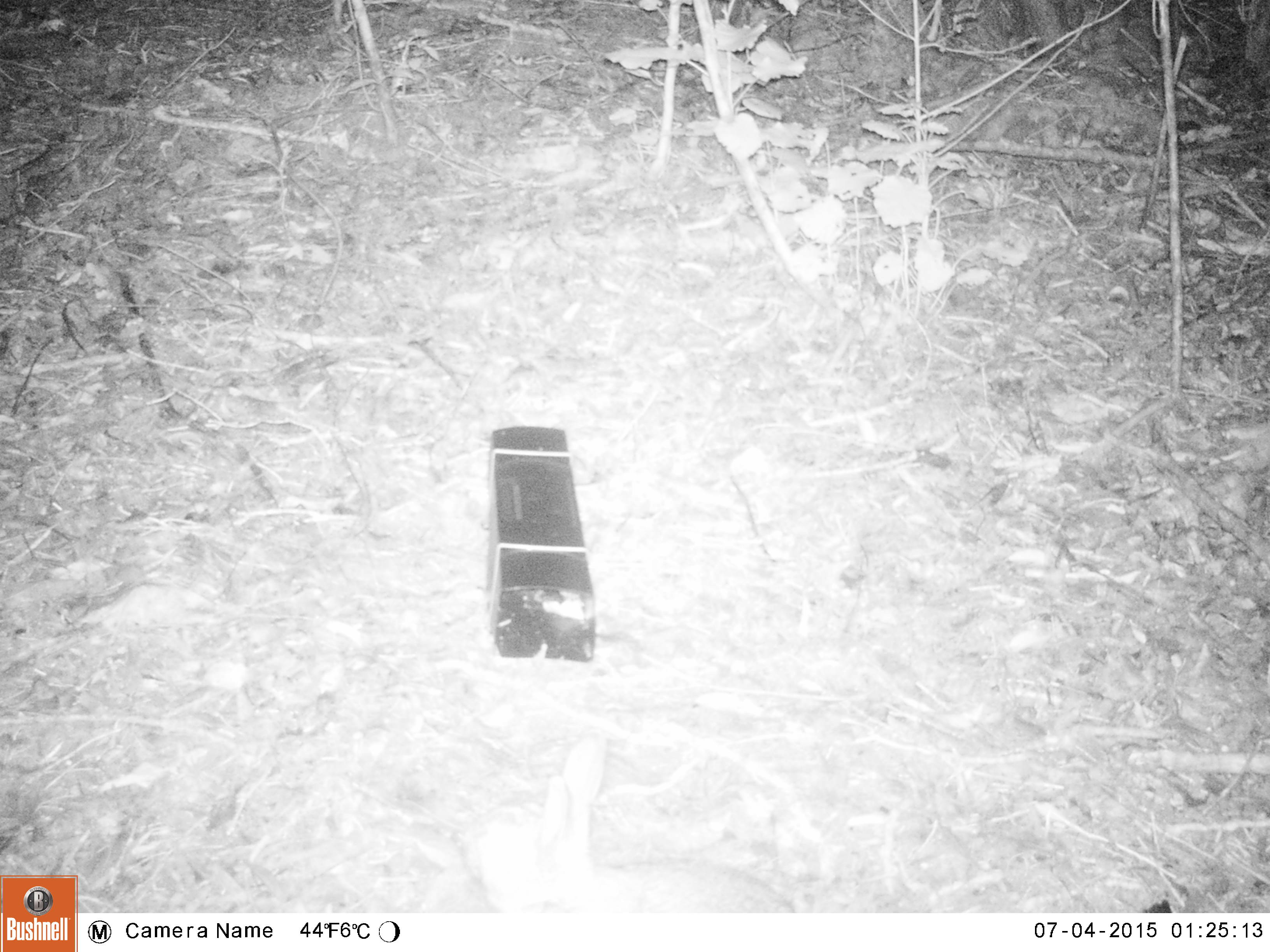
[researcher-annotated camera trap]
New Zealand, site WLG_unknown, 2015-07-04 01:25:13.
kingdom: Animalia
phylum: Chordata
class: Mammalia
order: Lagomorpha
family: Leporidae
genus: Oryctolagus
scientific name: Oryctolagus cuniculus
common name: european rabbit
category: rabbit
Rabbit (european rabbit) (Oryctolagus cuniculus).